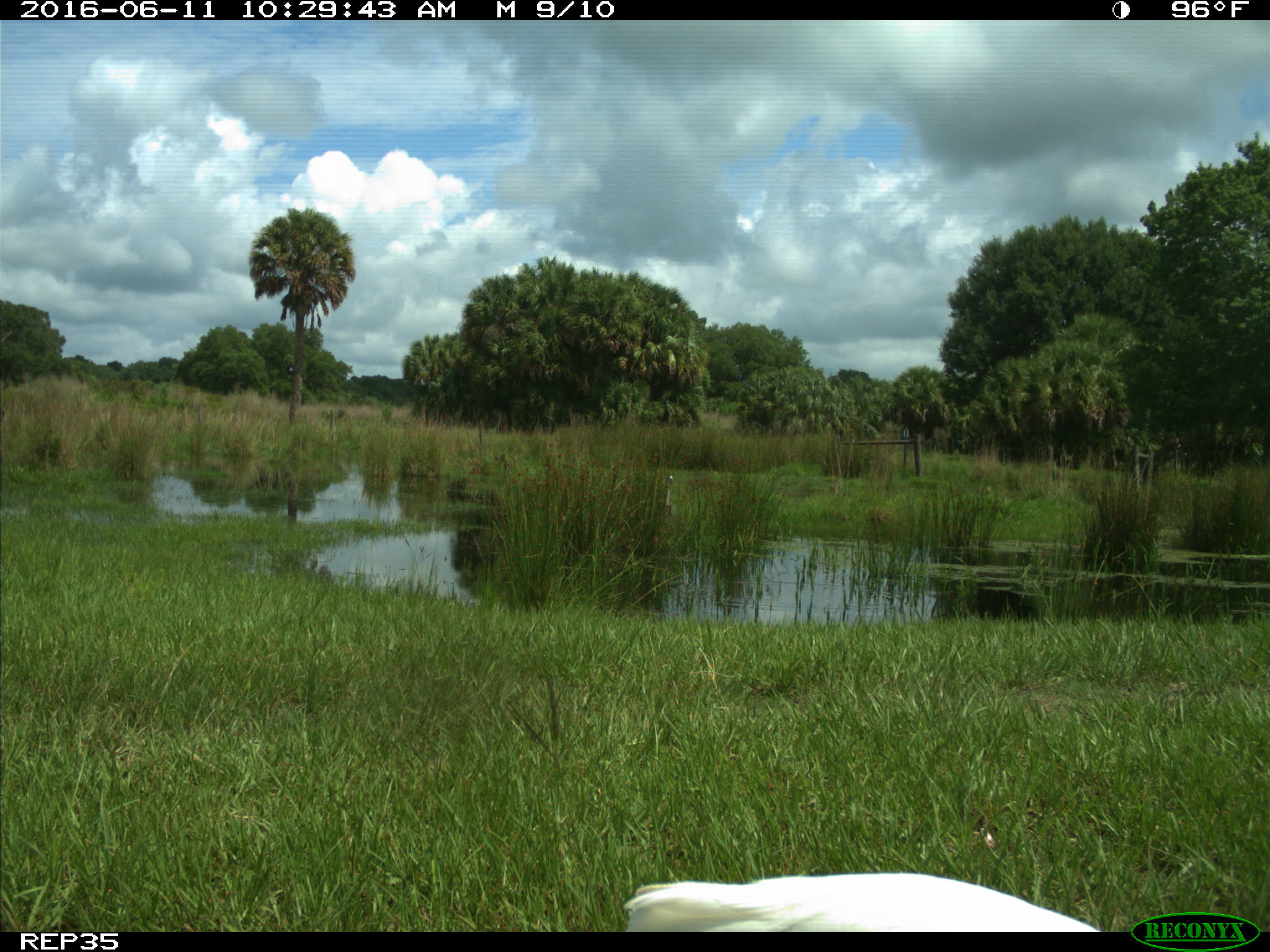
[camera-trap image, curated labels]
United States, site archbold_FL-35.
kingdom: Animalia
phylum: Chordata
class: Aves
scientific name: Aves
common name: birds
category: unidentified bird